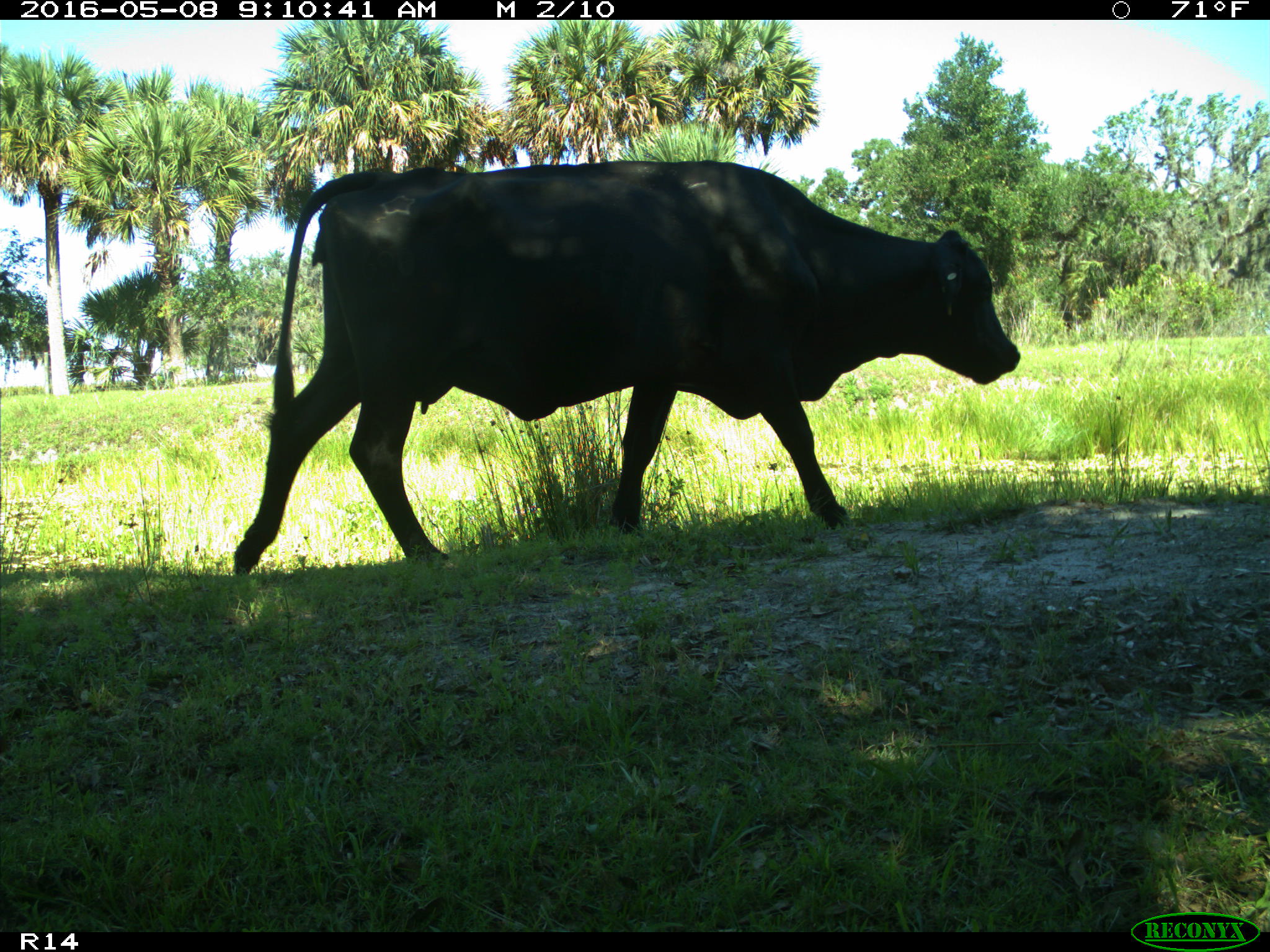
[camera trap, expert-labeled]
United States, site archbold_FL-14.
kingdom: Animalia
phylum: Chordata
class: Mammalia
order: Artiodactyla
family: Bovidae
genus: Bos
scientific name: Bos taurus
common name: domestic cow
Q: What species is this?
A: Bos taurus (domestic cow).